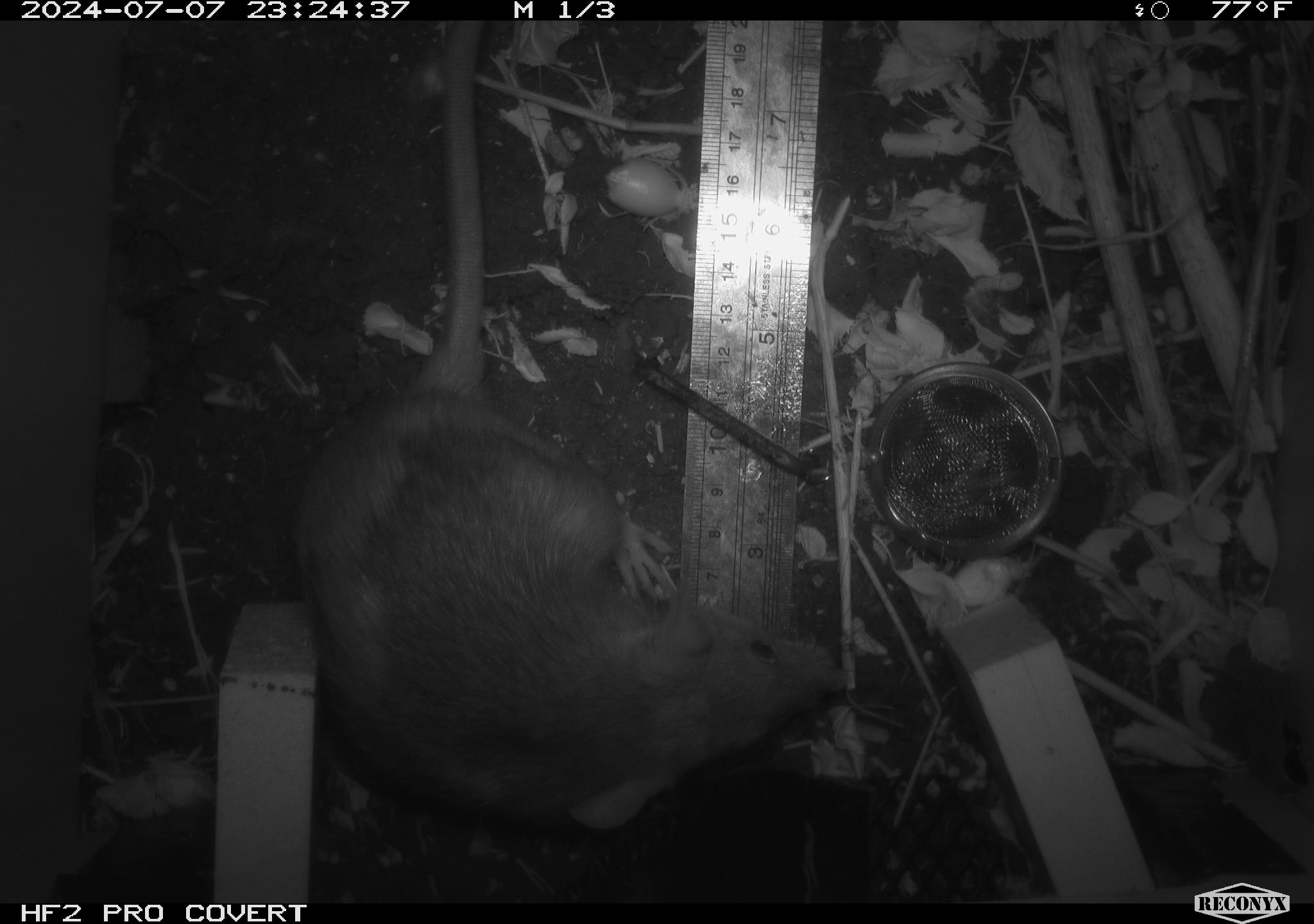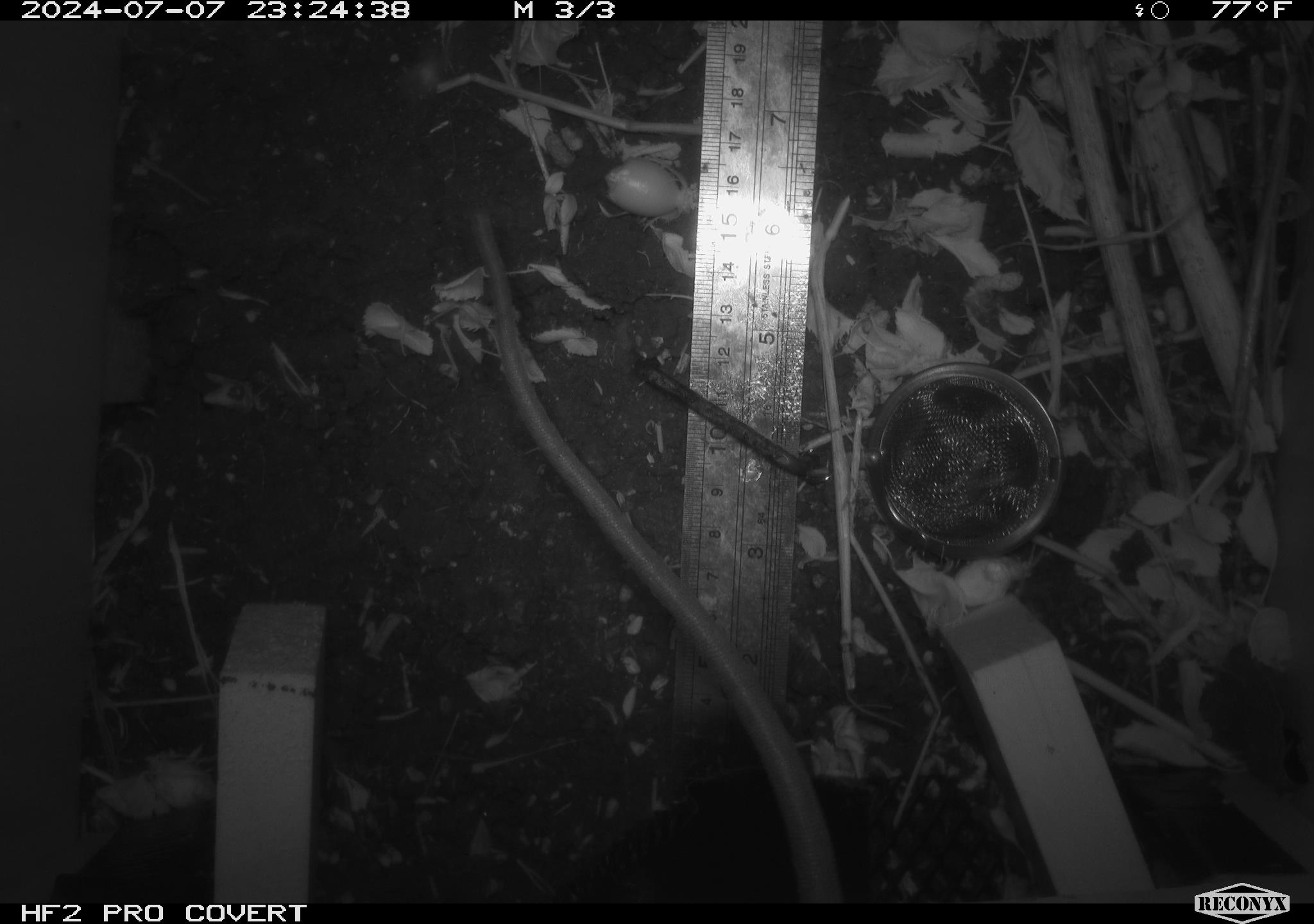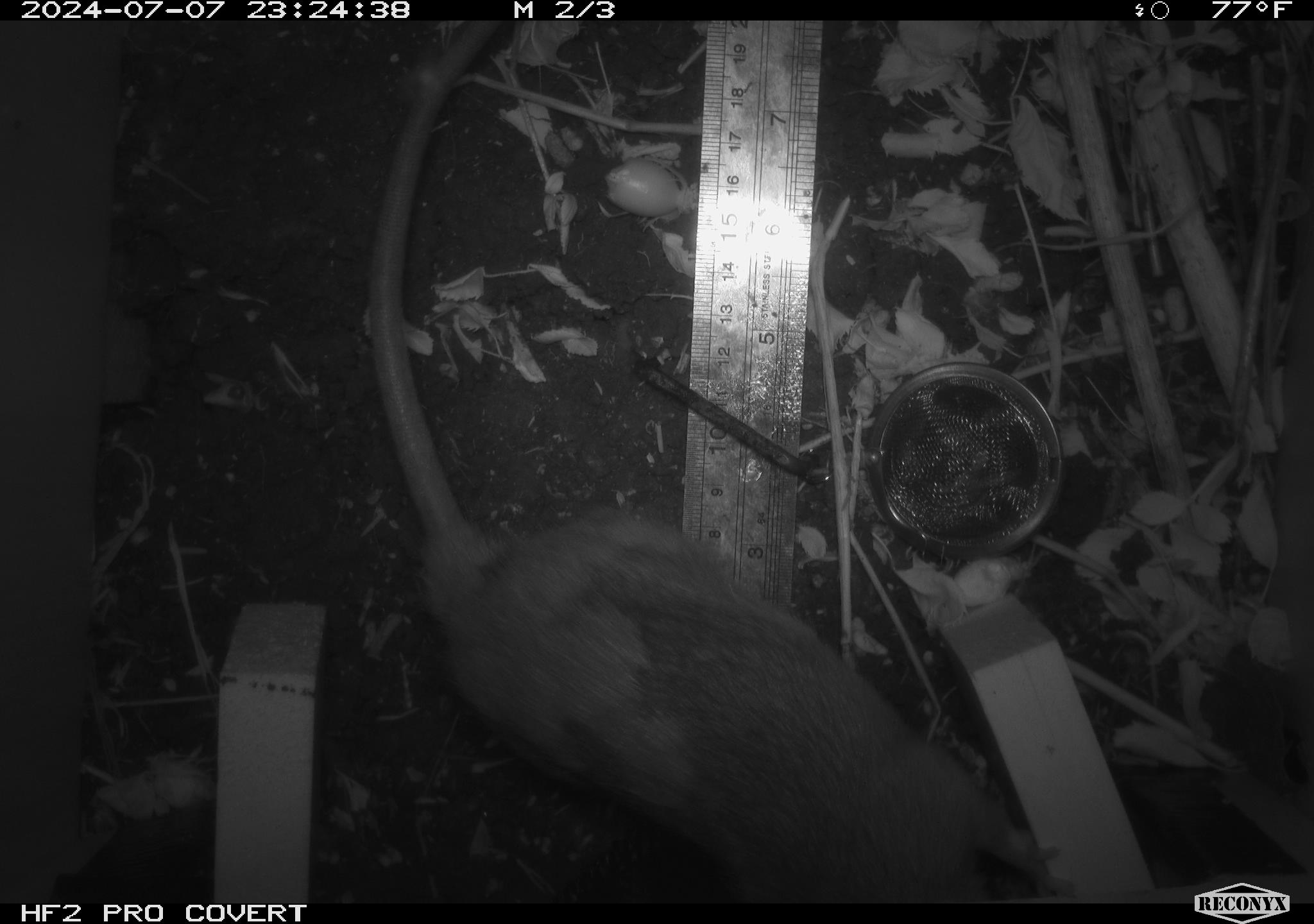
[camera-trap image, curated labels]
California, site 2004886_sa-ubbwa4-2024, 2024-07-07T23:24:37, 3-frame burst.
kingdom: Animalia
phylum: Chordata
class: Mammalia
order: Rodentia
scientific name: Rodentia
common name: woodrat or rat or mouse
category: woodrat or rat or mouse species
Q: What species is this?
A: Woodrat or rat or mouse species (woodrat or rat or mouse) (Rodentia).